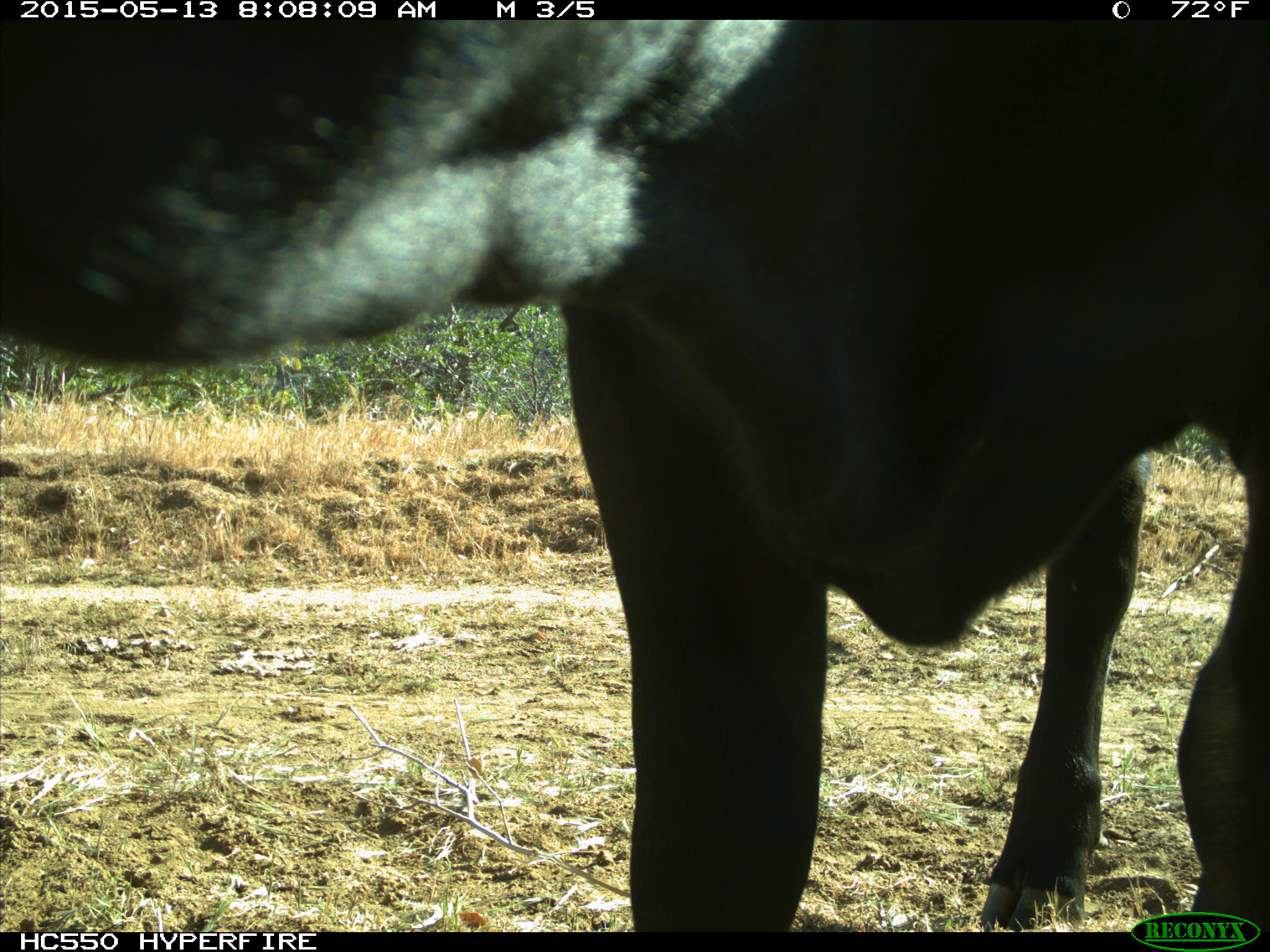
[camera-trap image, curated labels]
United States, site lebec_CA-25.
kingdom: Animalia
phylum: Chordata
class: Mammalia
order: Artiodactyla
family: Bovidae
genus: Bos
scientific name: Bos taurus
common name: domestic cow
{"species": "Bos taurus (domestic cow)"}